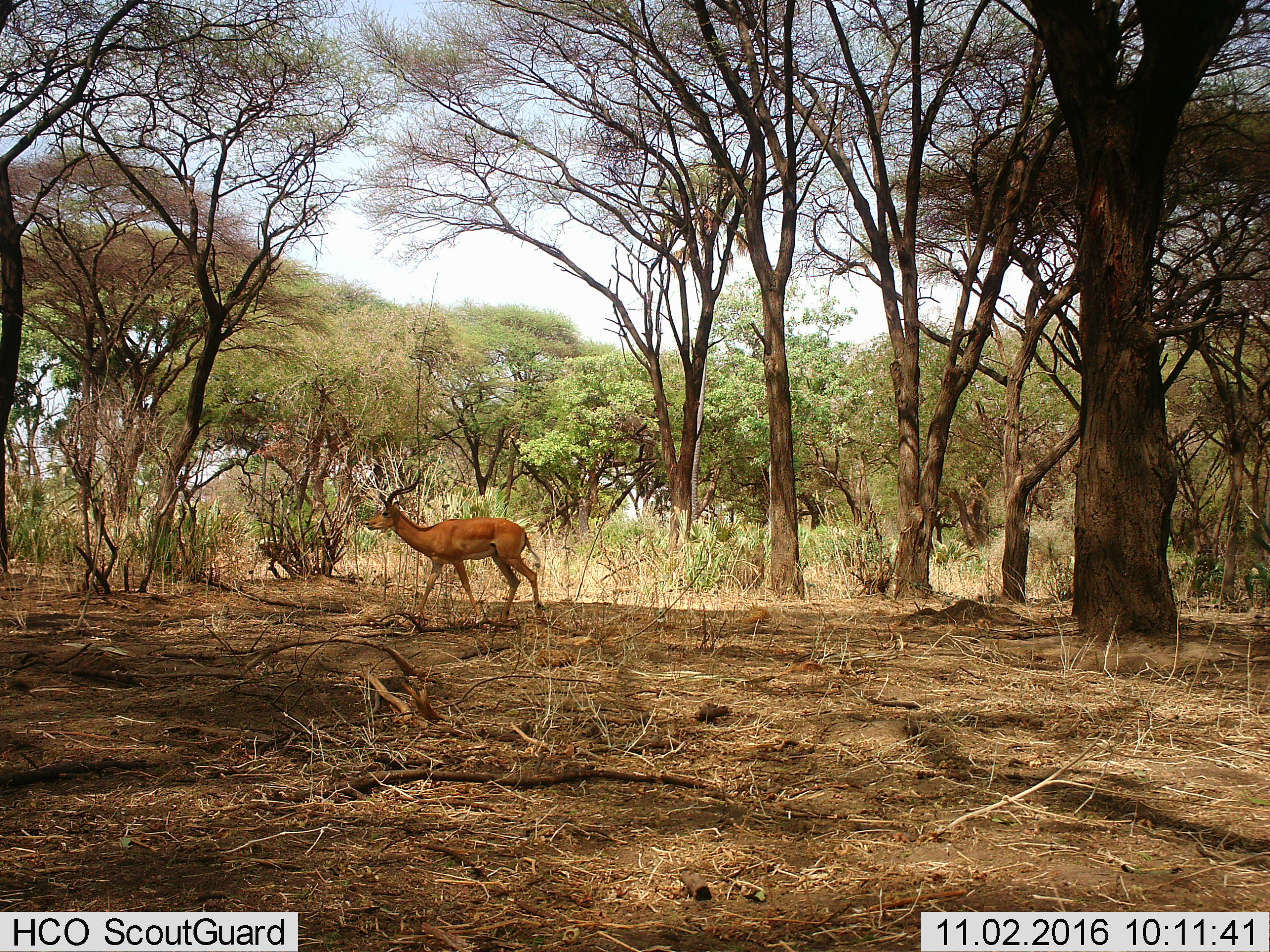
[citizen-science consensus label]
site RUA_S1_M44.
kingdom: Animalia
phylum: Chordata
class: Mammalia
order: Artiodactyla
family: Bovidae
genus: Aepyceros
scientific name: Aepyceros melampus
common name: impala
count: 1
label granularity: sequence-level